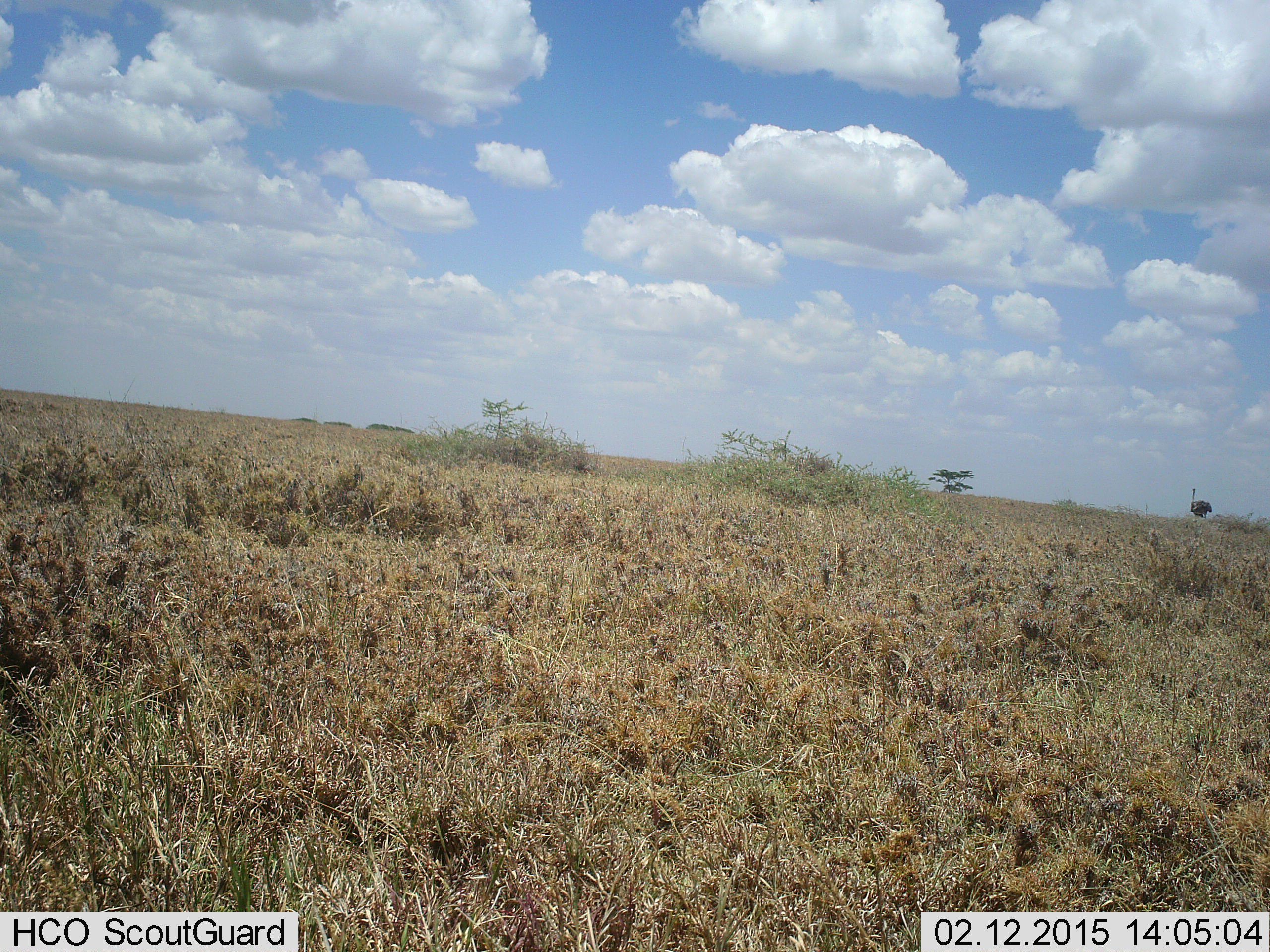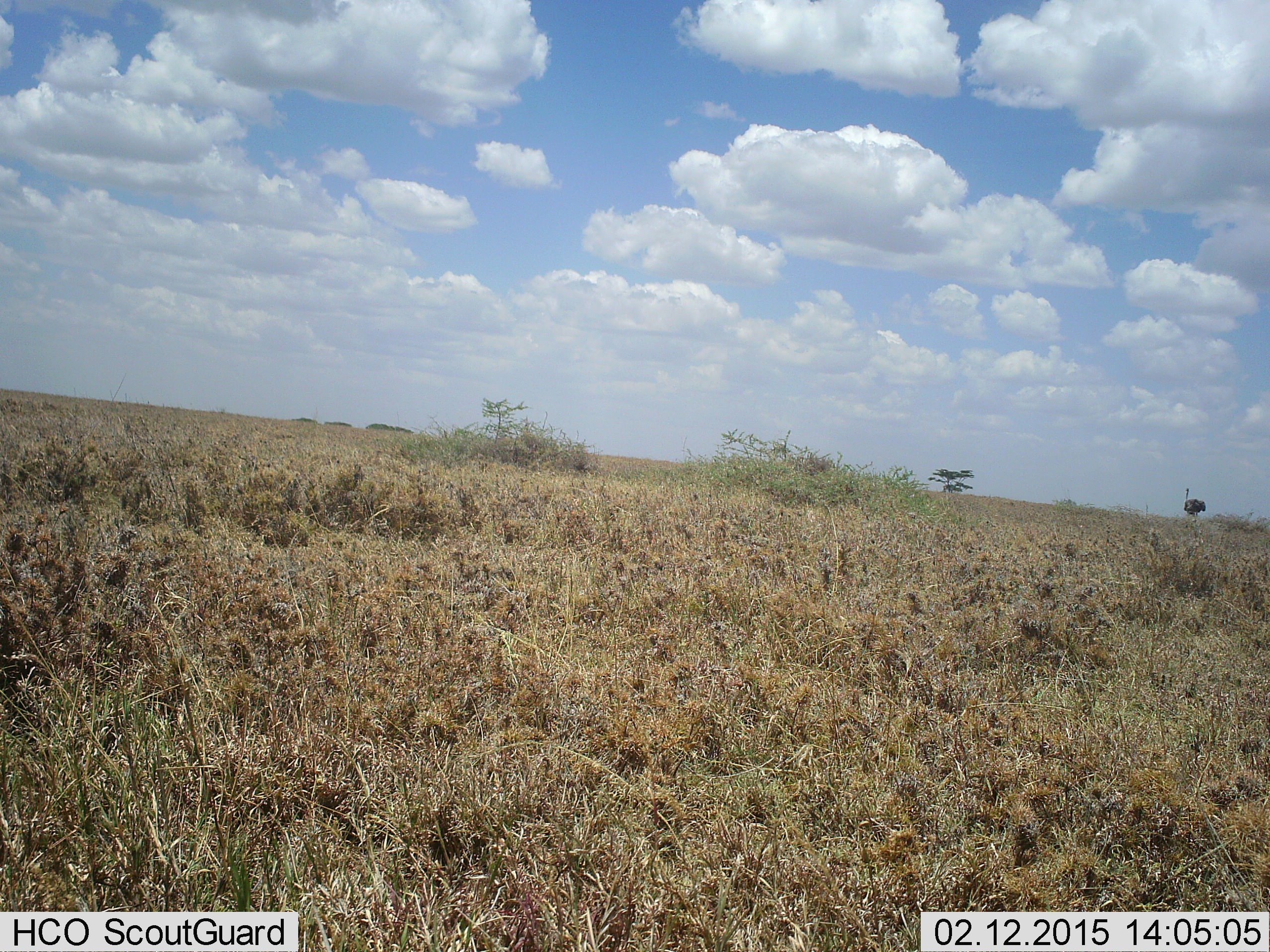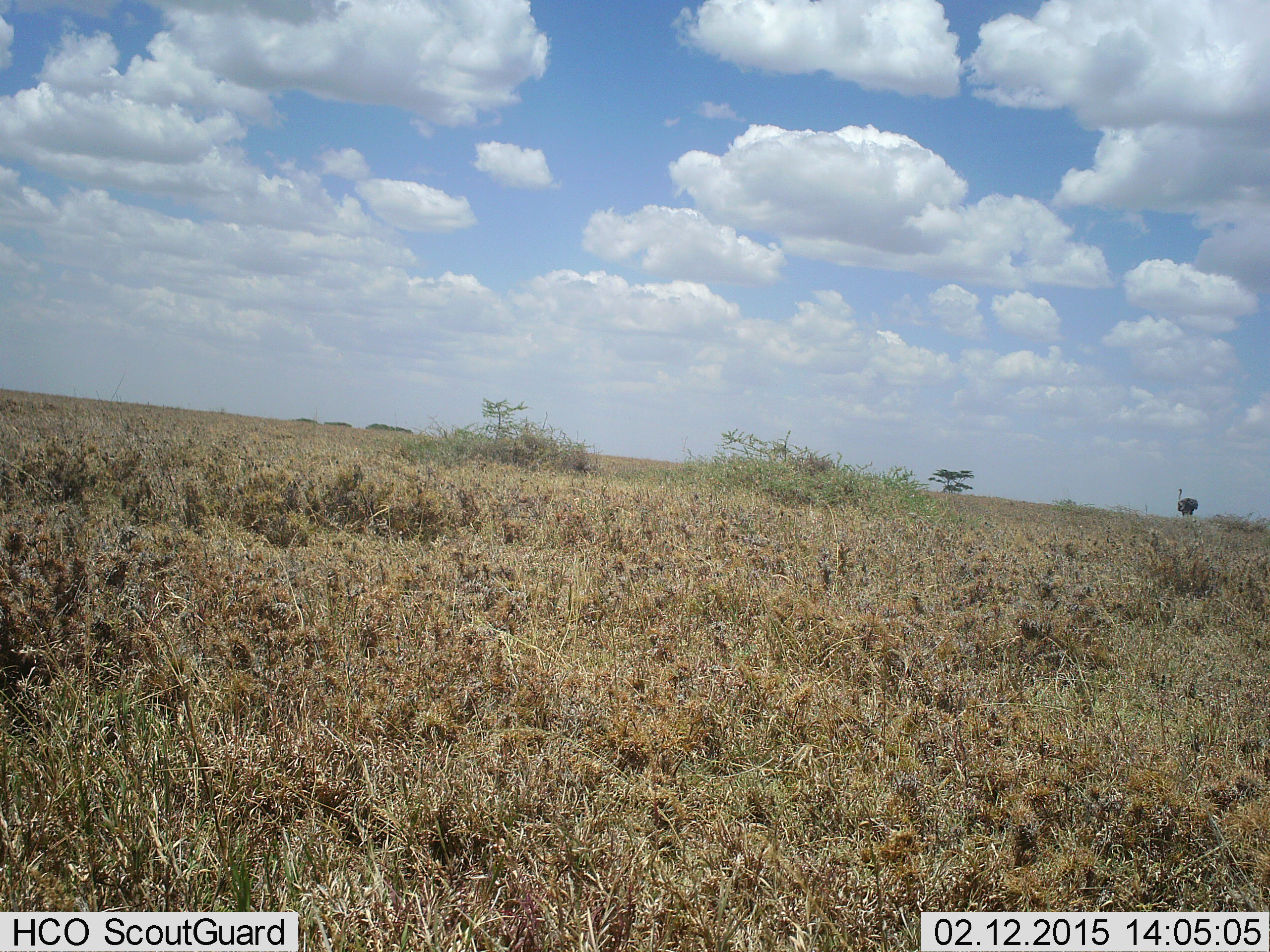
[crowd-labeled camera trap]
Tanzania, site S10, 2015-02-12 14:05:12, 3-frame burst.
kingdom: Animalia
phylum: Chordata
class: Aves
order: Struthioniformes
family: Struthionidae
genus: Struthio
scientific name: Struthio camelus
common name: ostrich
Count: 1.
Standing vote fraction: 0%.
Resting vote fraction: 0%.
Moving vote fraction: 100%.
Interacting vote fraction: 0%.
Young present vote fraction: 0%.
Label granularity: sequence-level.